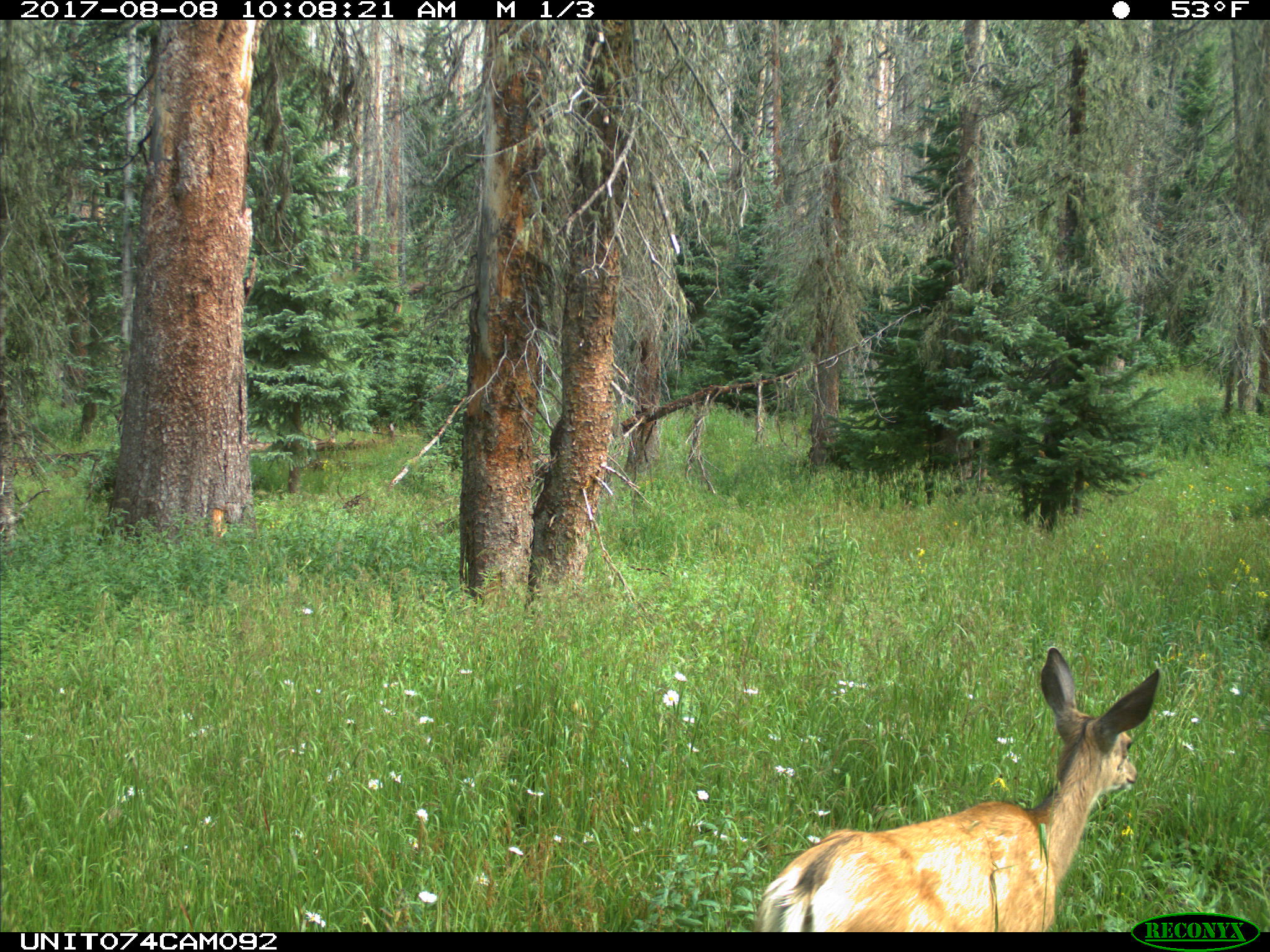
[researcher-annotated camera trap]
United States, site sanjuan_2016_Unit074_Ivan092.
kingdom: Animalia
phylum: Chordata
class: Mammalia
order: Artiodactyla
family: Cervidae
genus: Odocoileus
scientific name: Odocoileus hemionus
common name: mule deer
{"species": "Odocoileus hemionus (mule deer)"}